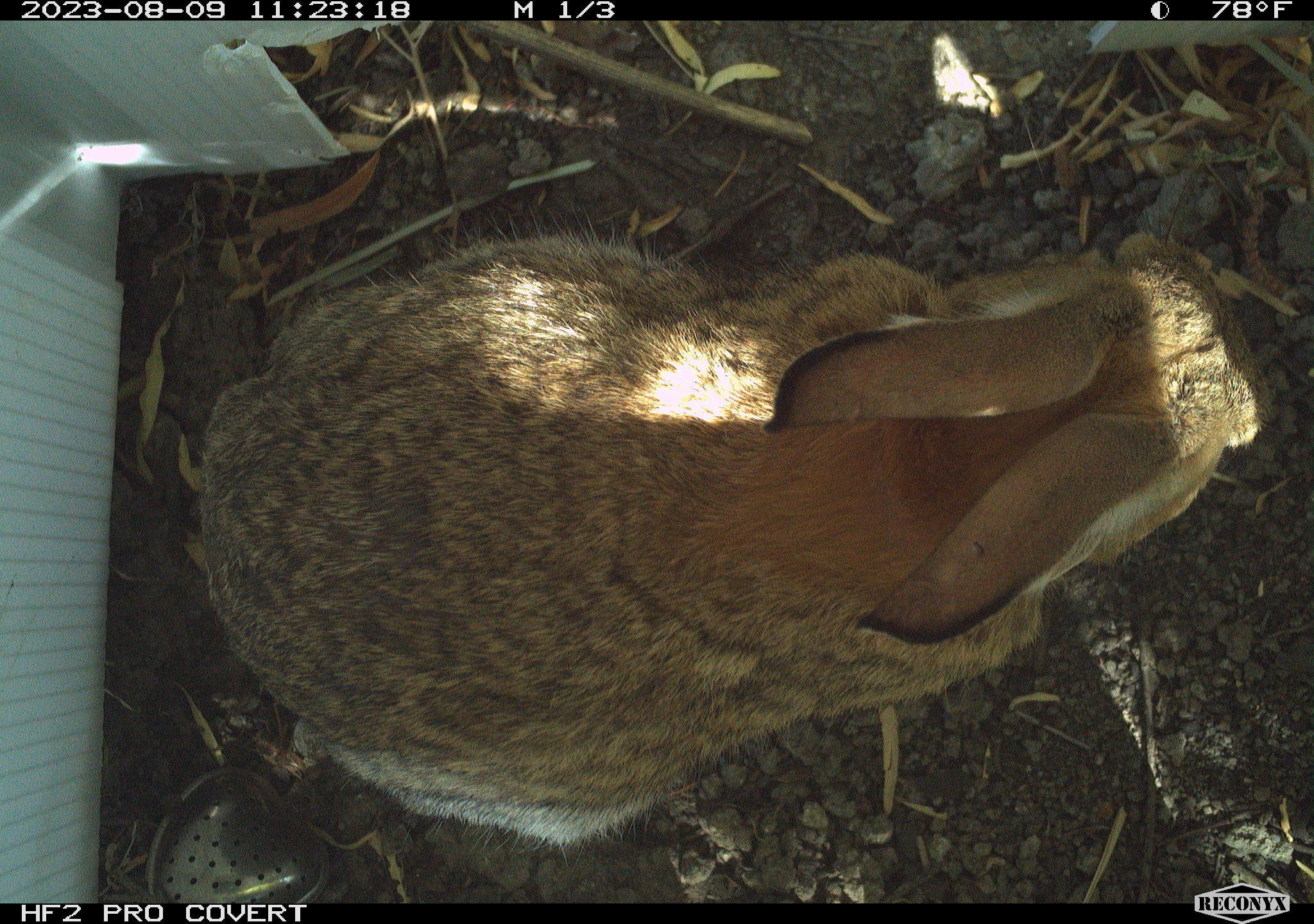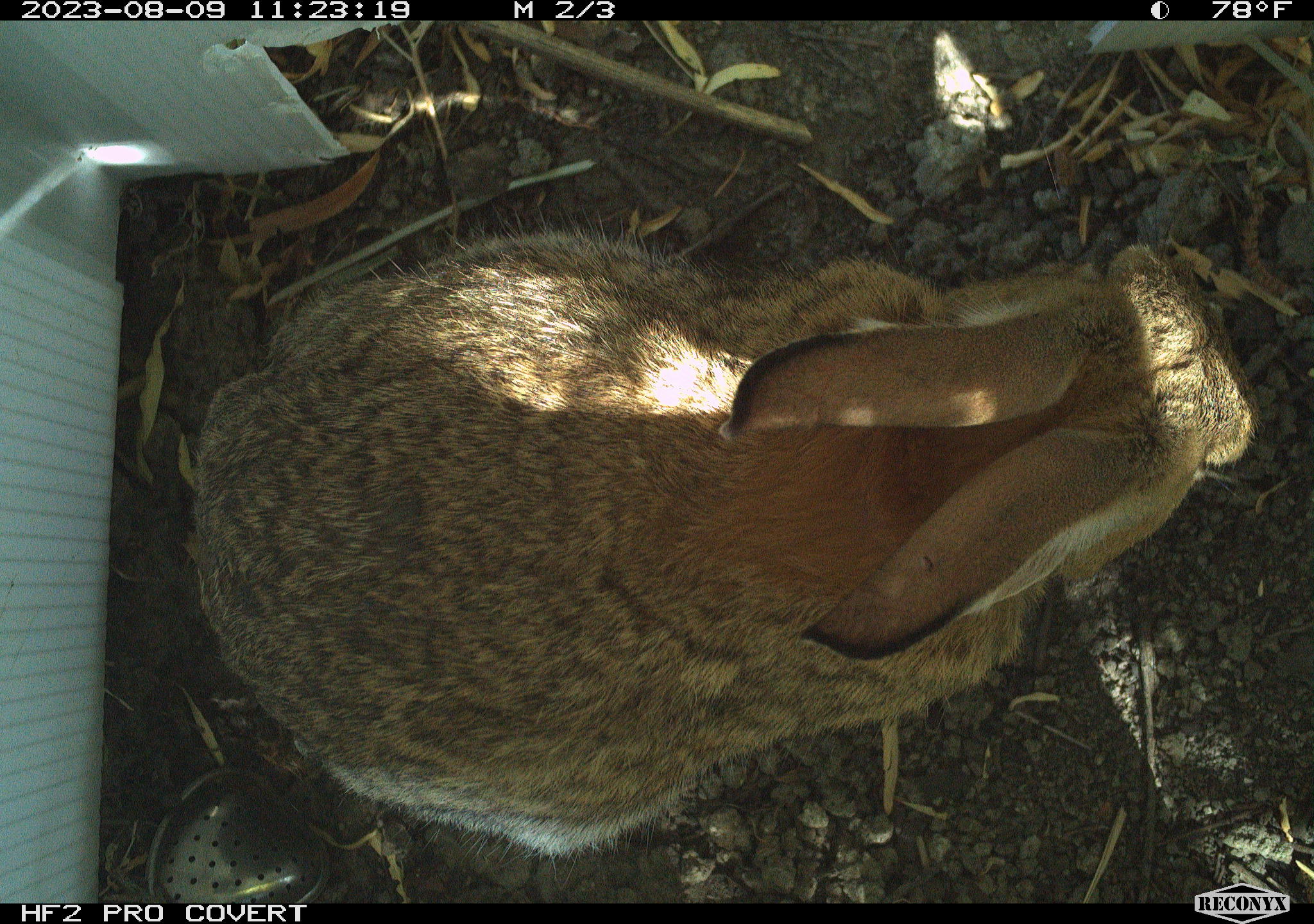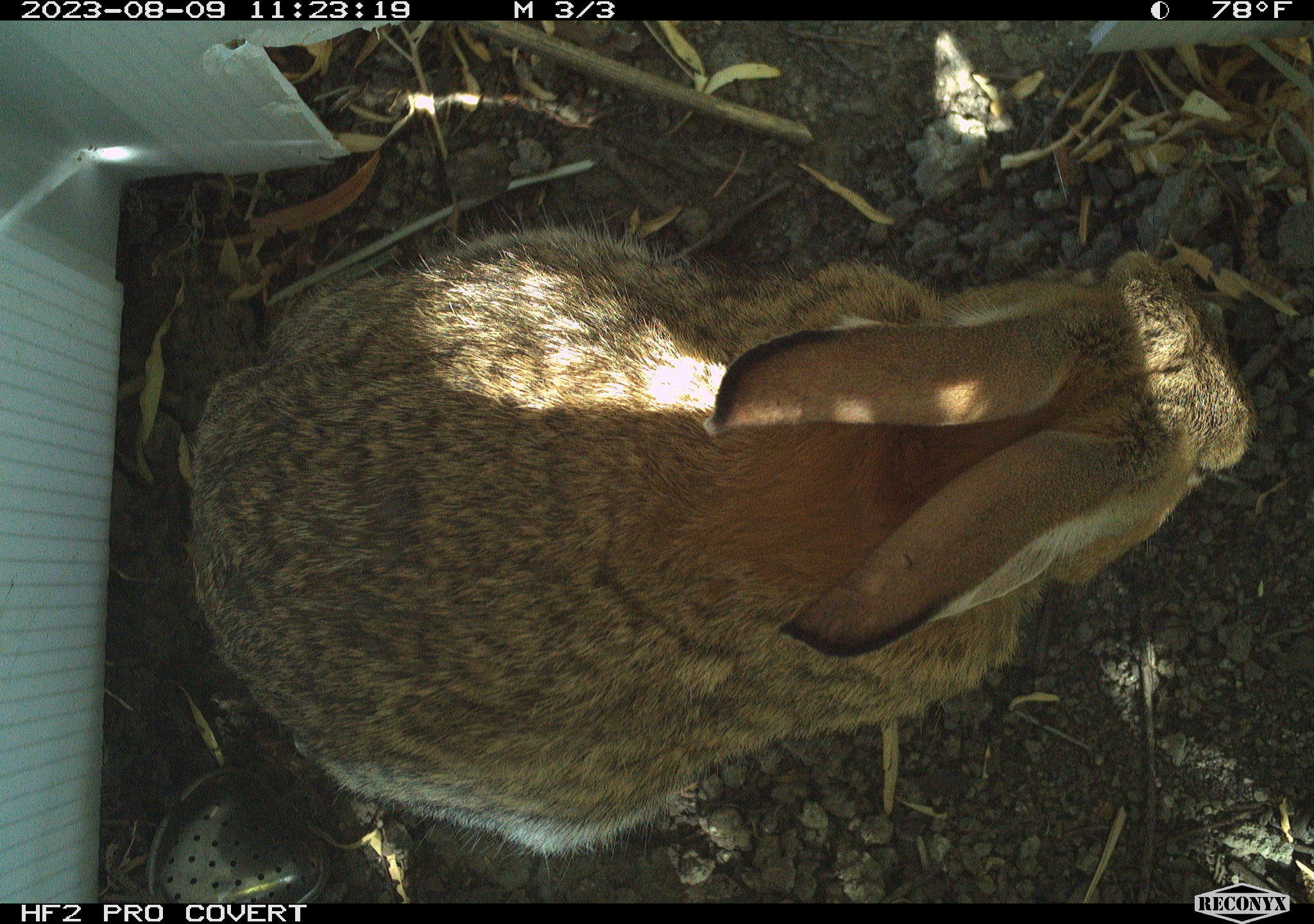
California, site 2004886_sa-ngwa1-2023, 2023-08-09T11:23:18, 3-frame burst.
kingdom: Animalia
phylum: Chordata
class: Mammalia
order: Lagomorpha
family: Leporidae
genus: Sylvilagus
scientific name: Sylvilagus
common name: cottontail rabbits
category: sylvilagus species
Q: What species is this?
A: Sylvilagus species (cottontail rabbits) (Sylvilagus).